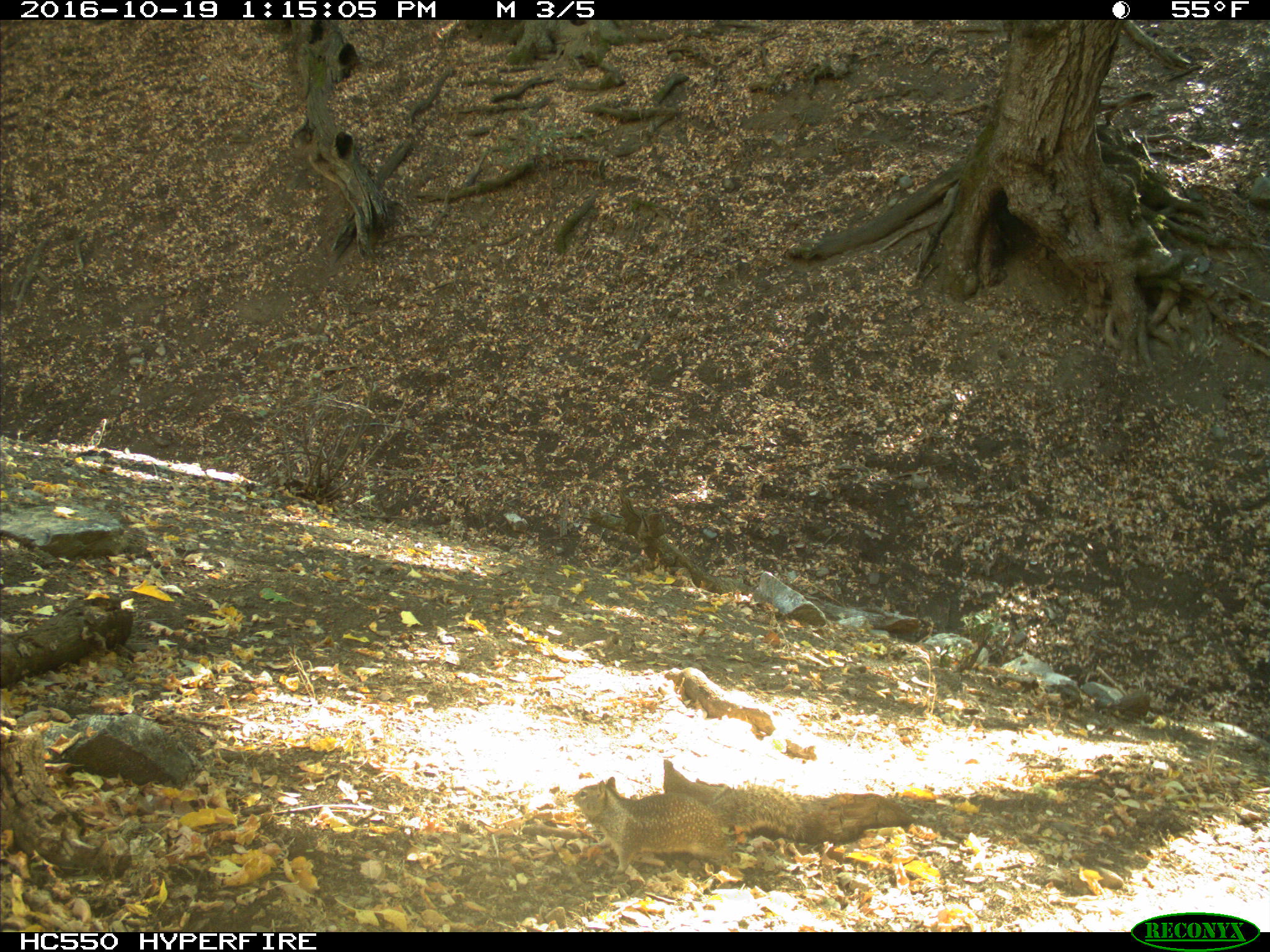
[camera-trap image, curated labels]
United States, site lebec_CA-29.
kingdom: Animalia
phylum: Chordata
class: Mammalia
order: Rodentia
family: Sciuridae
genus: Otospermophilus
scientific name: Otospermophilus beecheyi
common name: california ground squirrel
Otospermophilus beecheyi (california ground squirrel).